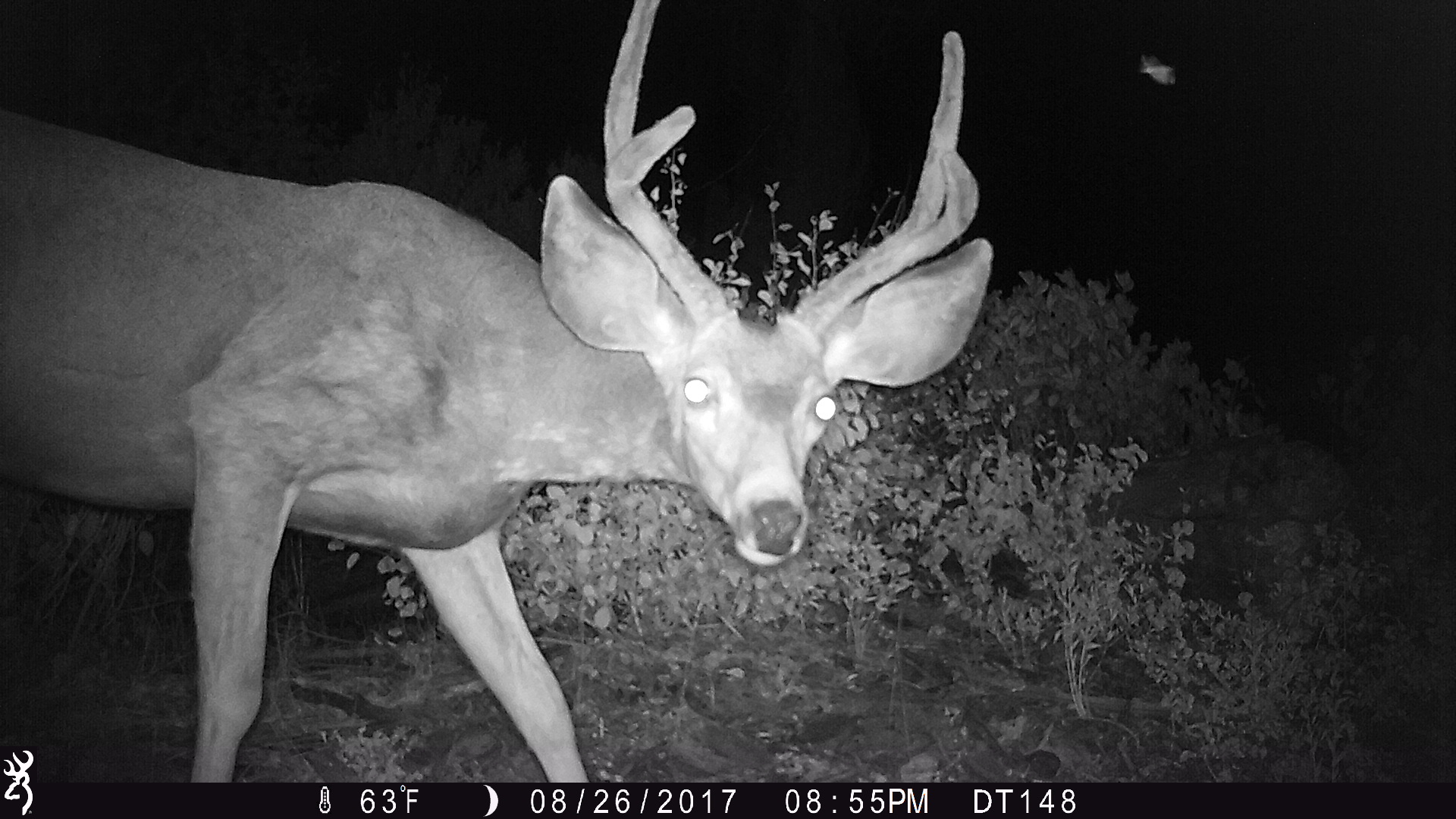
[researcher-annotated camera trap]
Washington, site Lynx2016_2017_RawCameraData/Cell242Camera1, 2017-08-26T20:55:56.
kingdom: Animalia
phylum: Chordata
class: Mammalia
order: Artiodactyla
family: Cervidae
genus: Odocoileus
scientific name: Odocoileus hemionus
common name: mule deer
Odocoileus hemionus (mule deer). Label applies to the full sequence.